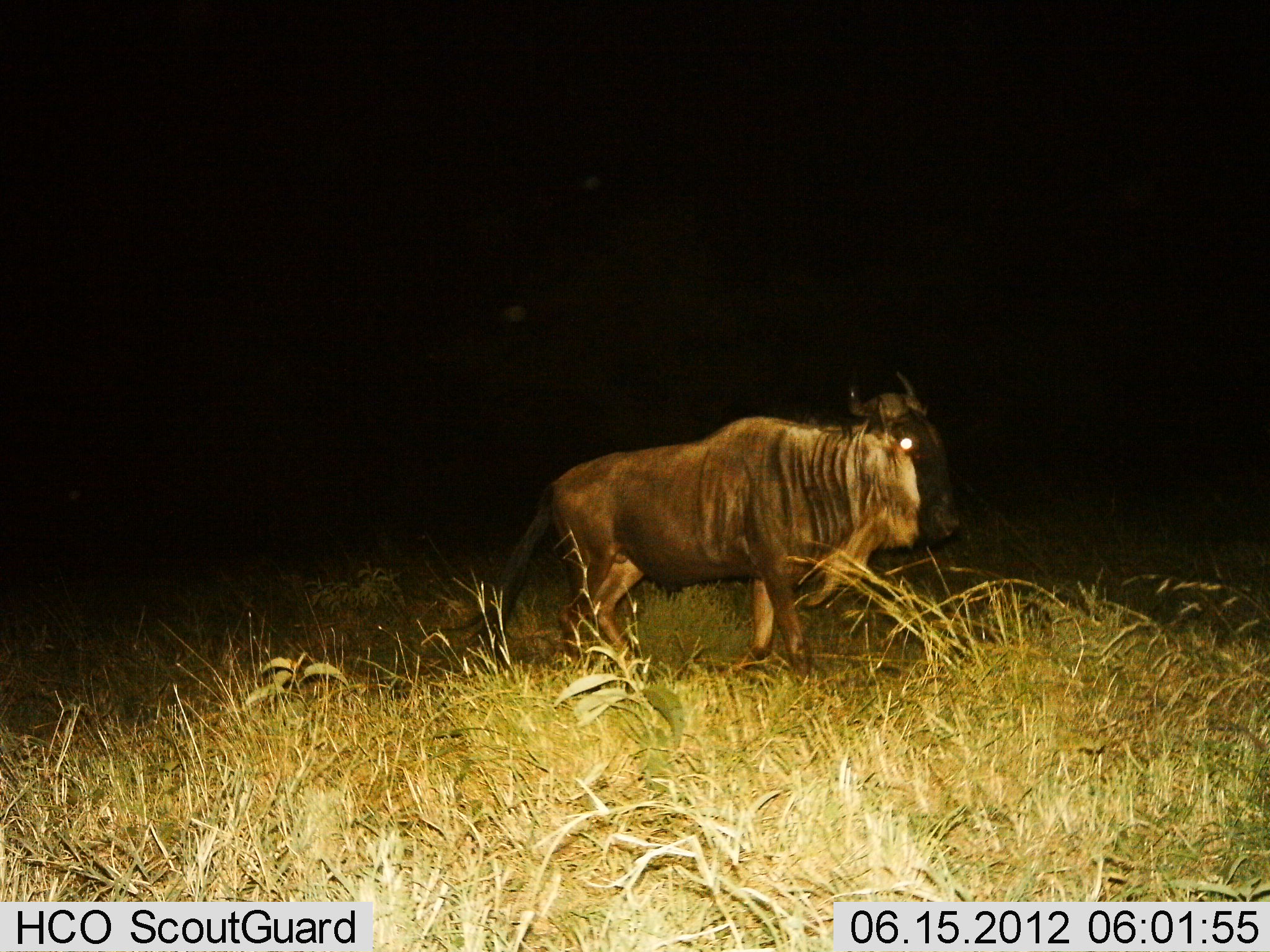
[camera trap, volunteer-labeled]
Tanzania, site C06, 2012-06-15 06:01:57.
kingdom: Animalia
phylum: Chordata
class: Mammalia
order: Artiodactyla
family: Bovidae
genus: Connochaetes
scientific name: Connochaetes taurinus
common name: blue wildebeest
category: wildebeest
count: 1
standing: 40%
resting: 0%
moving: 70%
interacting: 0%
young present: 0%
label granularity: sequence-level